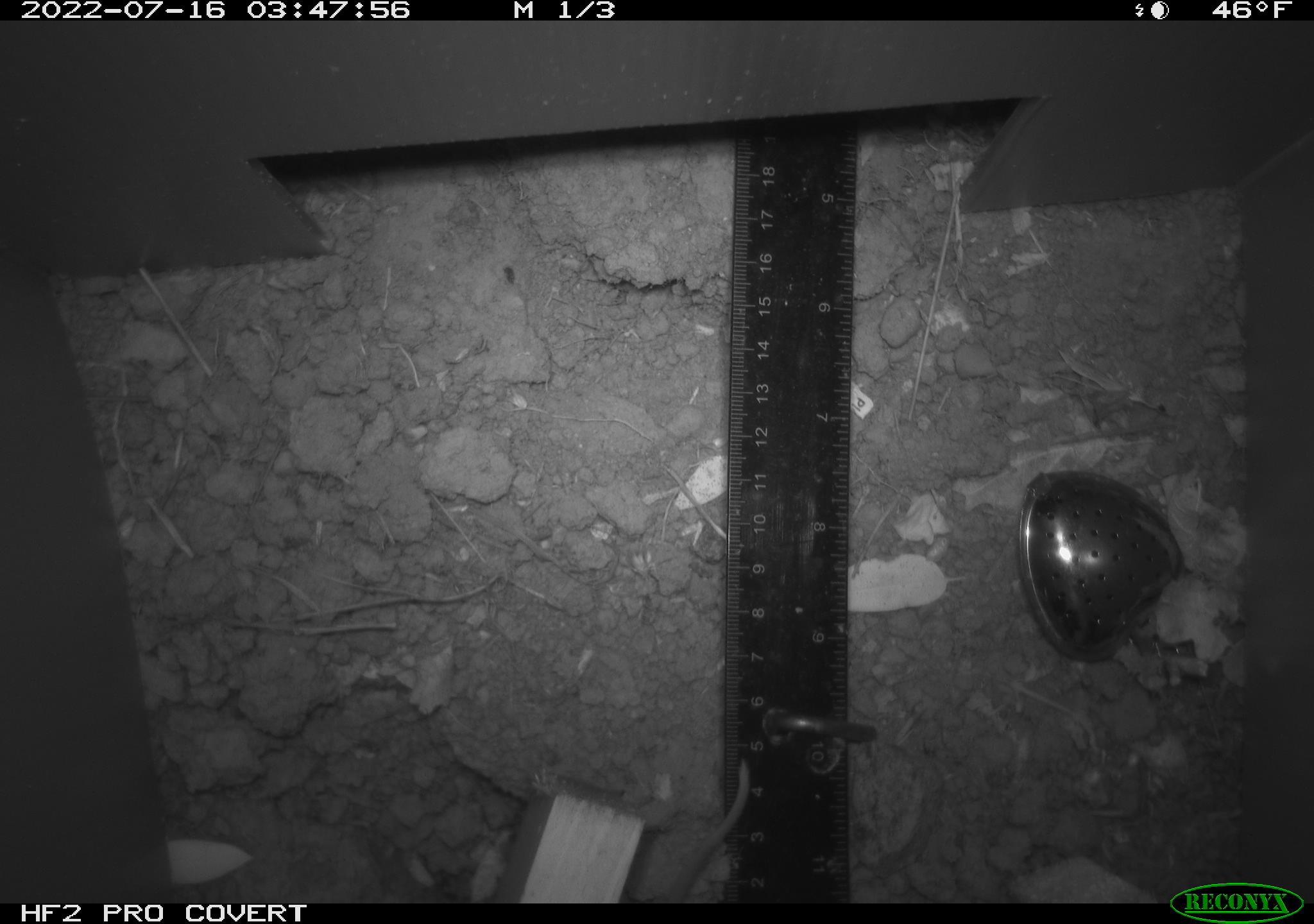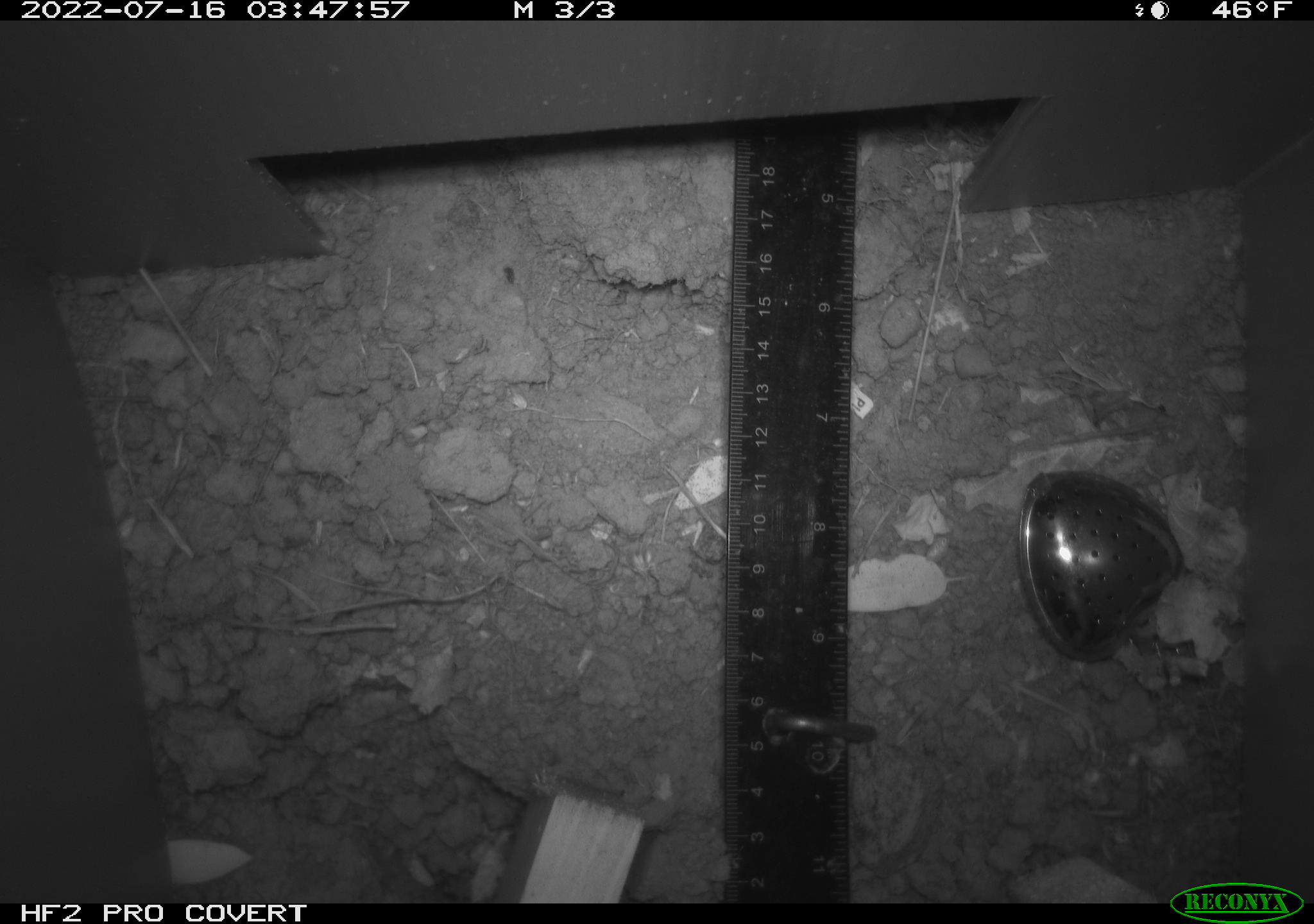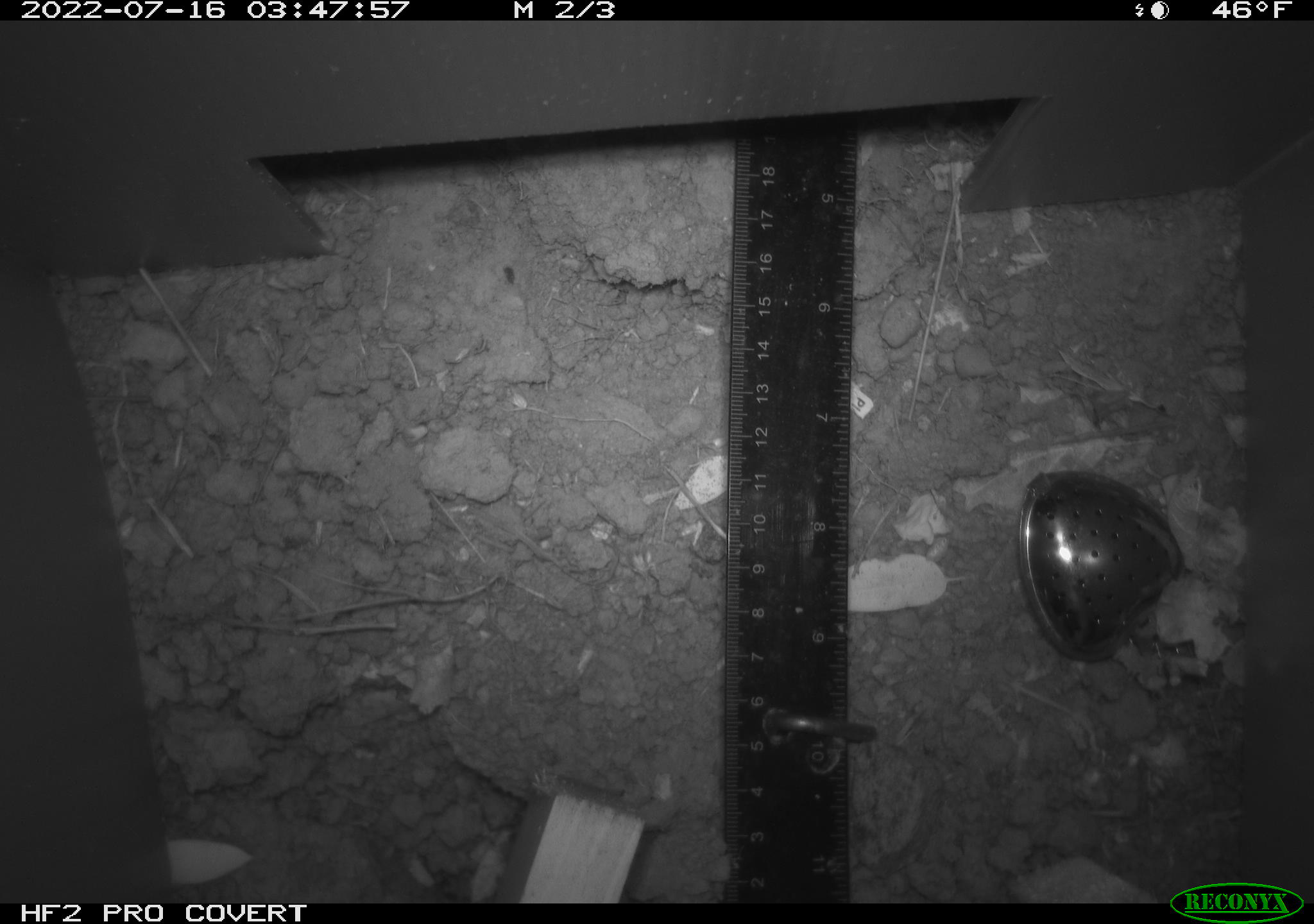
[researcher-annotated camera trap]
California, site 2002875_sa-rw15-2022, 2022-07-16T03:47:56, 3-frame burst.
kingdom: Animalia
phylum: Chordata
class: Mammalia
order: Rodentia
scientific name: Rodentia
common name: rodent